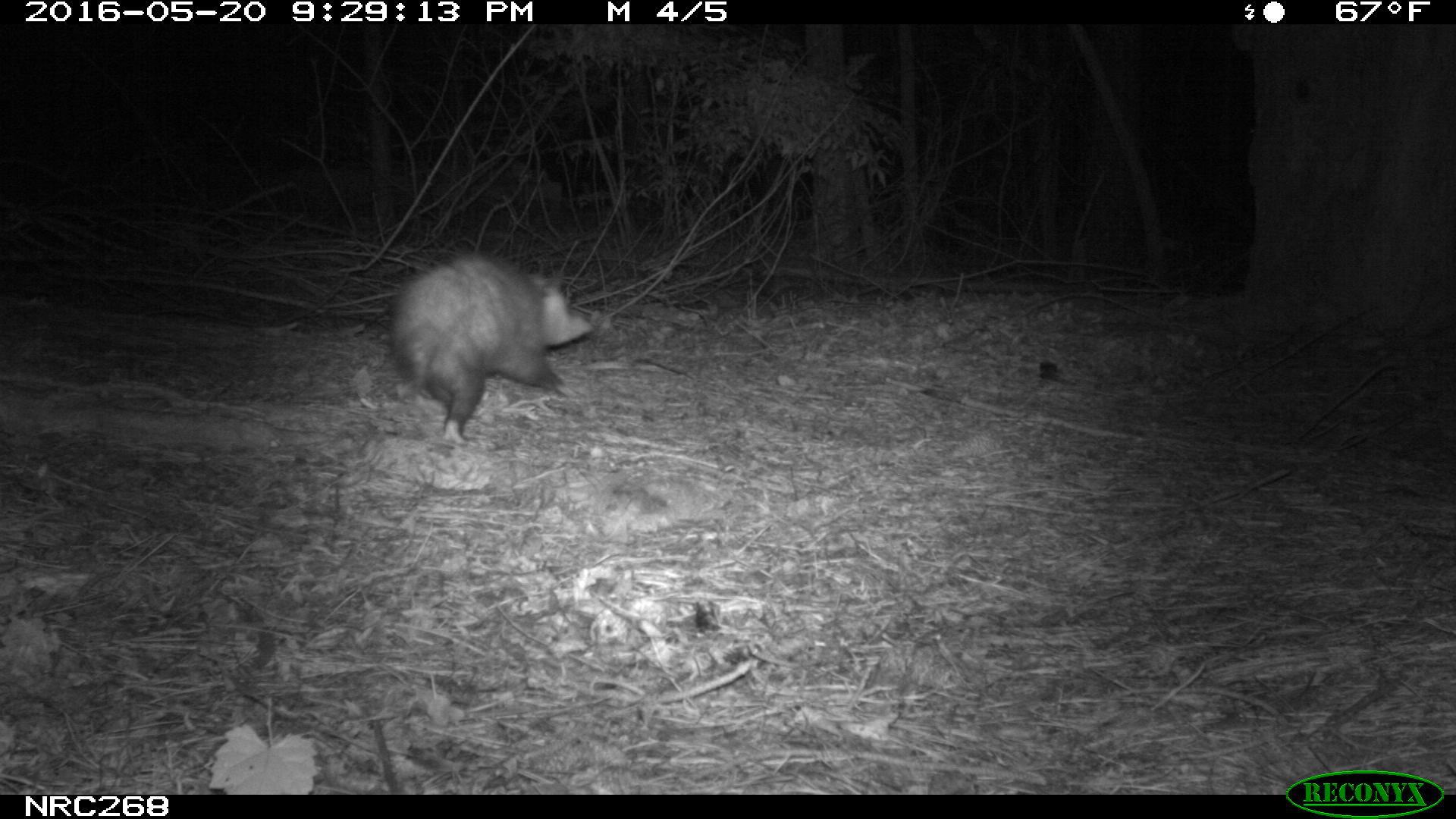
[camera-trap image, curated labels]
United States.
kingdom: Animalia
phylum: Chordata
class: Mammalia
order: Didelphimorphia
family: Didelphidae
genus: Didelphis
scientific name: Didelphis virginiana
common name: virginia opossum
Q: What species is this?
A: Virginia Opossum (Didelphis virginiana).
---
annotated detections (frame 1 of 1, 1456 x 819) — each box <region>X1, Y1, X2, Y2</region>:
Virginia Opossum: <region>372, 248, 602, 454</region>